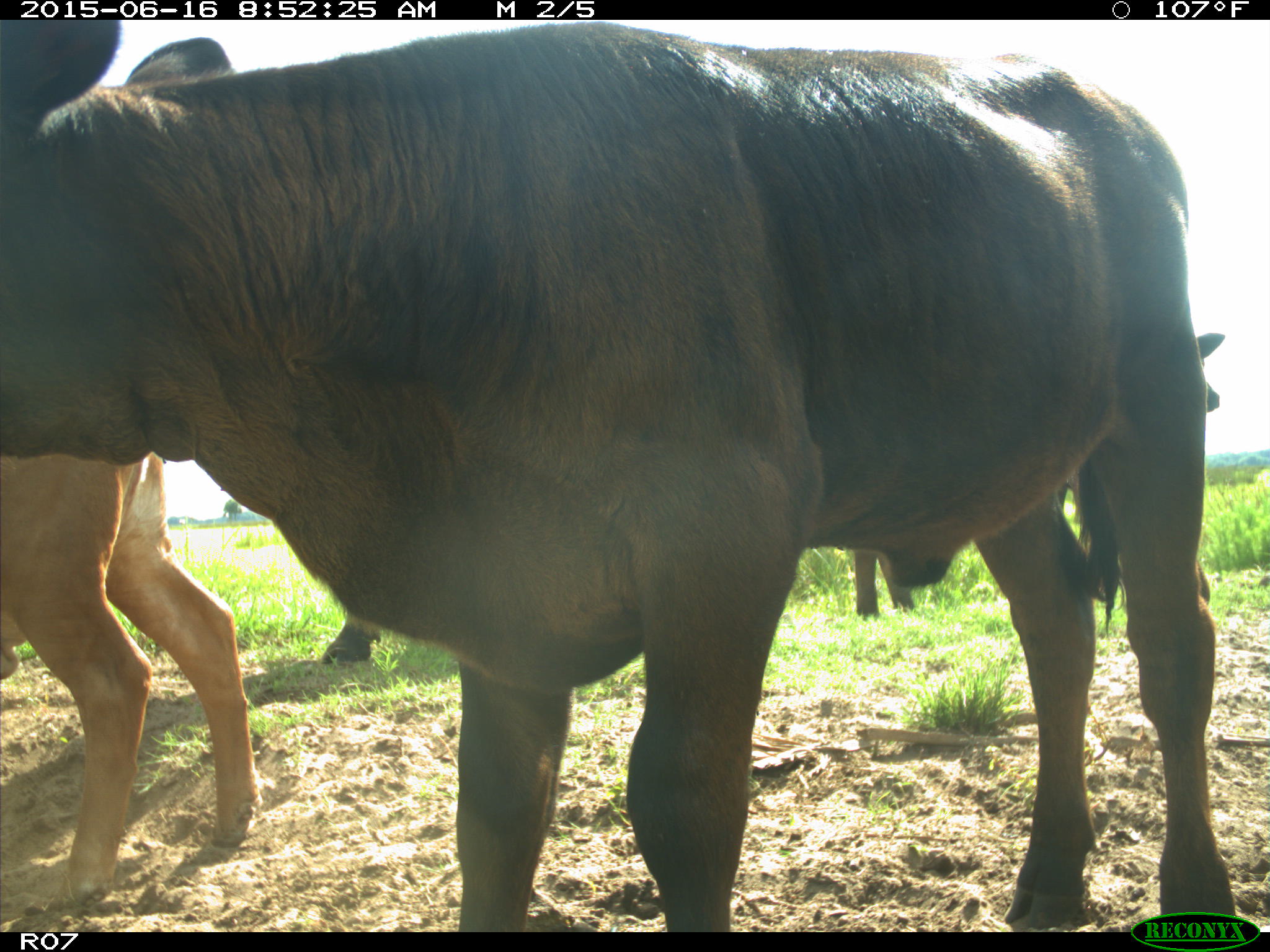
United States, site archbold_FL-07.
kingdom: Animalia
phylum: Chordata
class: Mammalia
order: Artiodactyla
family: Bovidae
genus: Bos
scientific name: Bos taurus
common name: domestic cow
Bos taurus (domestic cow).